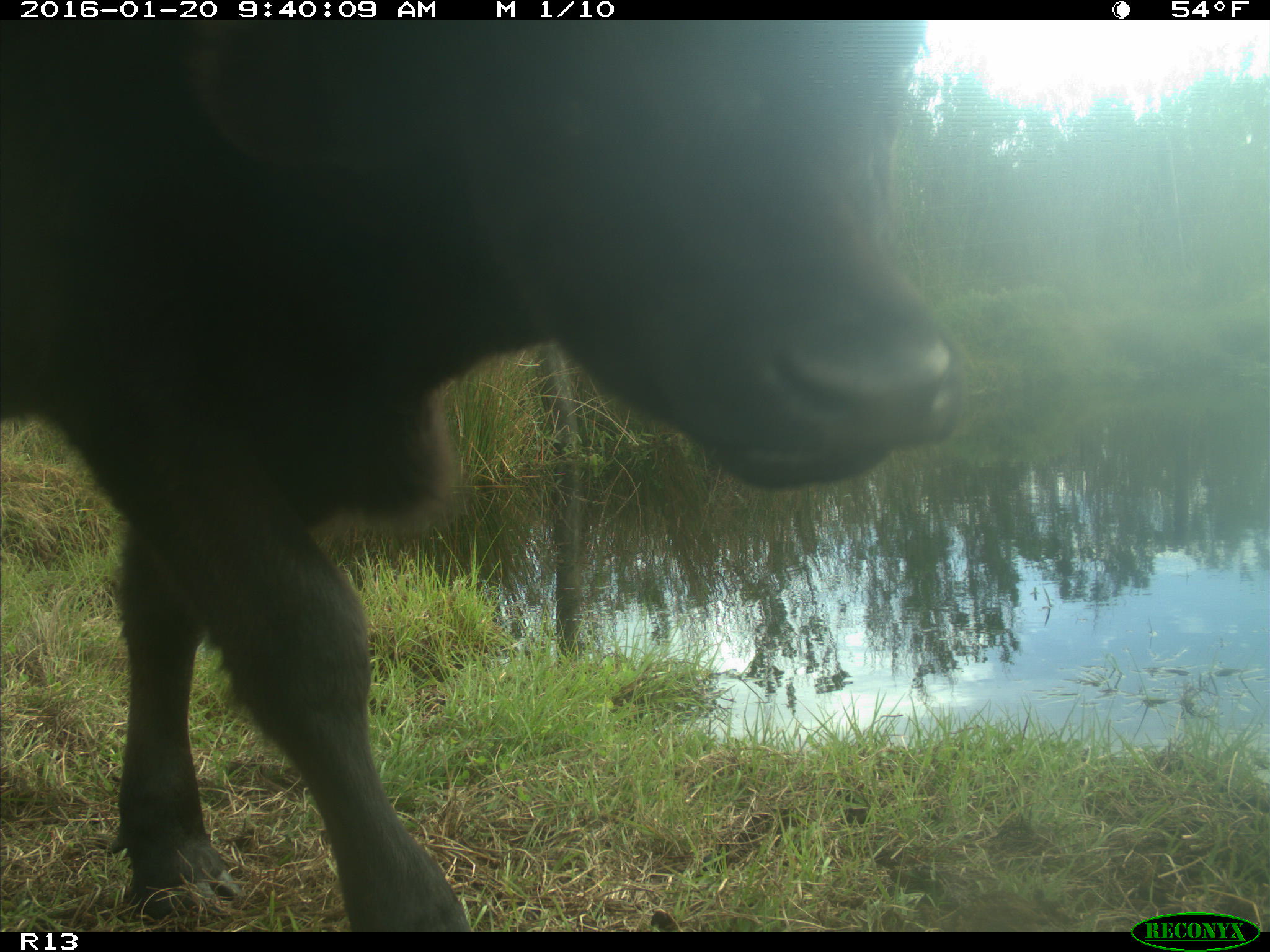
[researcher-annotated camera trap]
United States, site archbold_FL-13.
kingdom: Animalia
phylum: Chordata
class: Mammalia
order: Artiodactyla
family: Bovidae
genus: Bos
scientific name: Bos taurus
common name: domestic cow